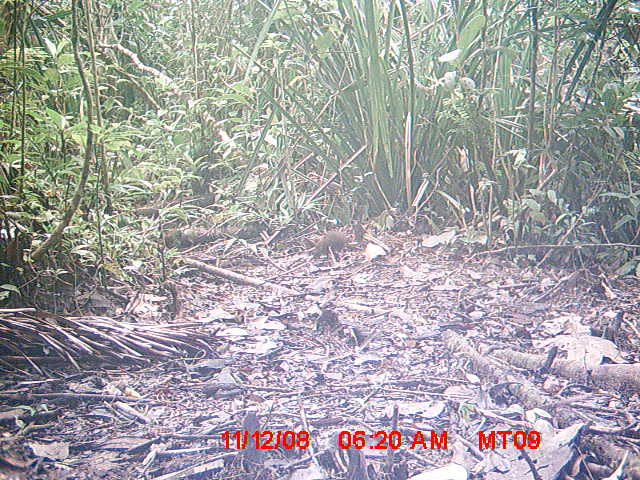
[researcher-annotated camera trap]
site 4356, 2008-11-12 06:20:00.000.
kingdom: Animalia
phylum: Chordata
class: Aves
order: Cuculiformes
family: Cuculidae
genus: Coua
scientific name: Coua serriana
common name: red-breasted coua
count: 1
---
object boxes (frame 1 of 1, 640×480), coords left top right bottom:
coua serriana: 312 231 346 257